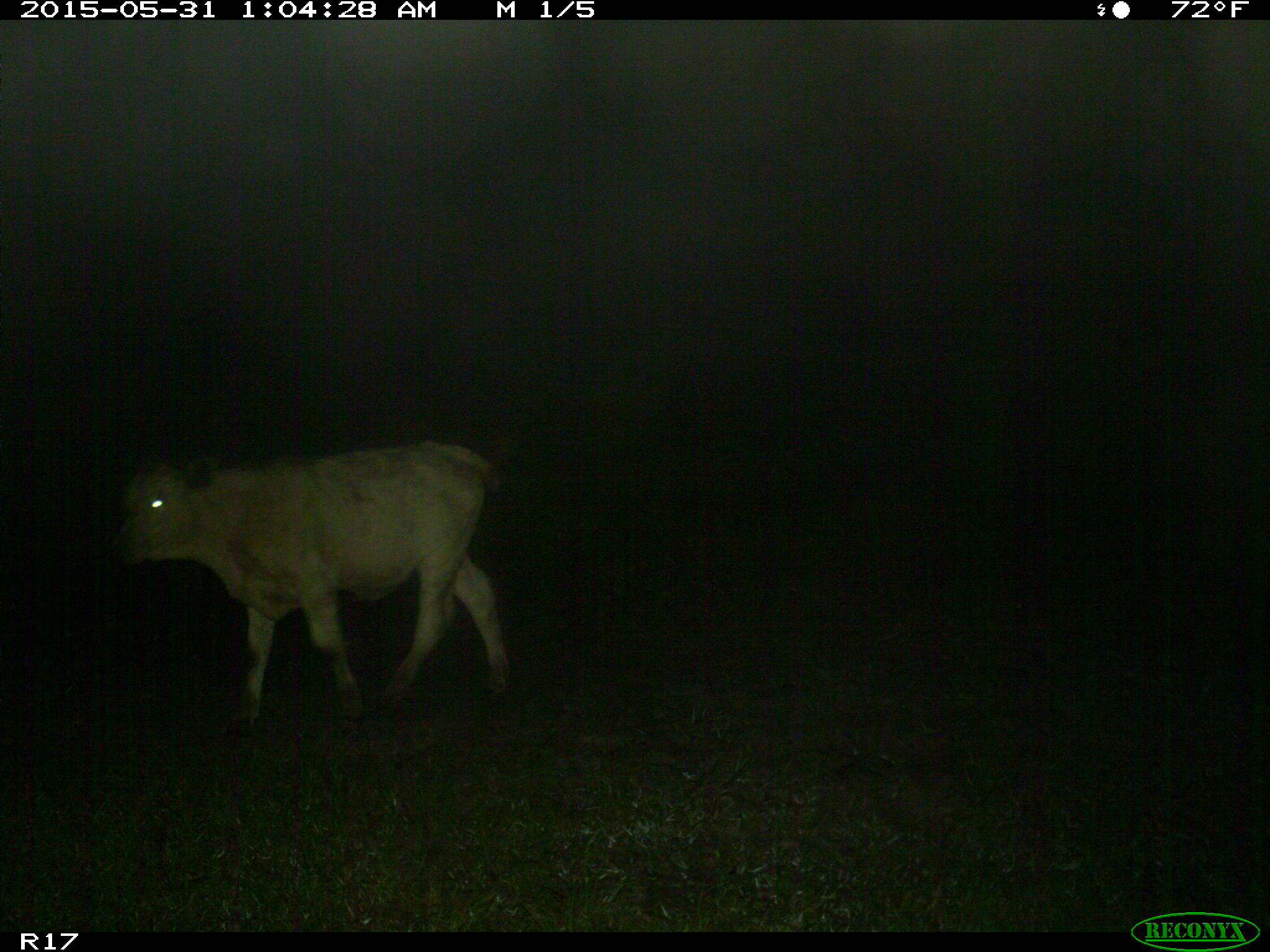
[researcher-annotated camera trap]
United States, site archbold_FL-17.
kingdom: Animalia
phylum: Chordata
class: Mammalia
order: Artiodactyla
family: Bovidae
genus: Bos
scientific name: Bos taurus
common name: domestic cow